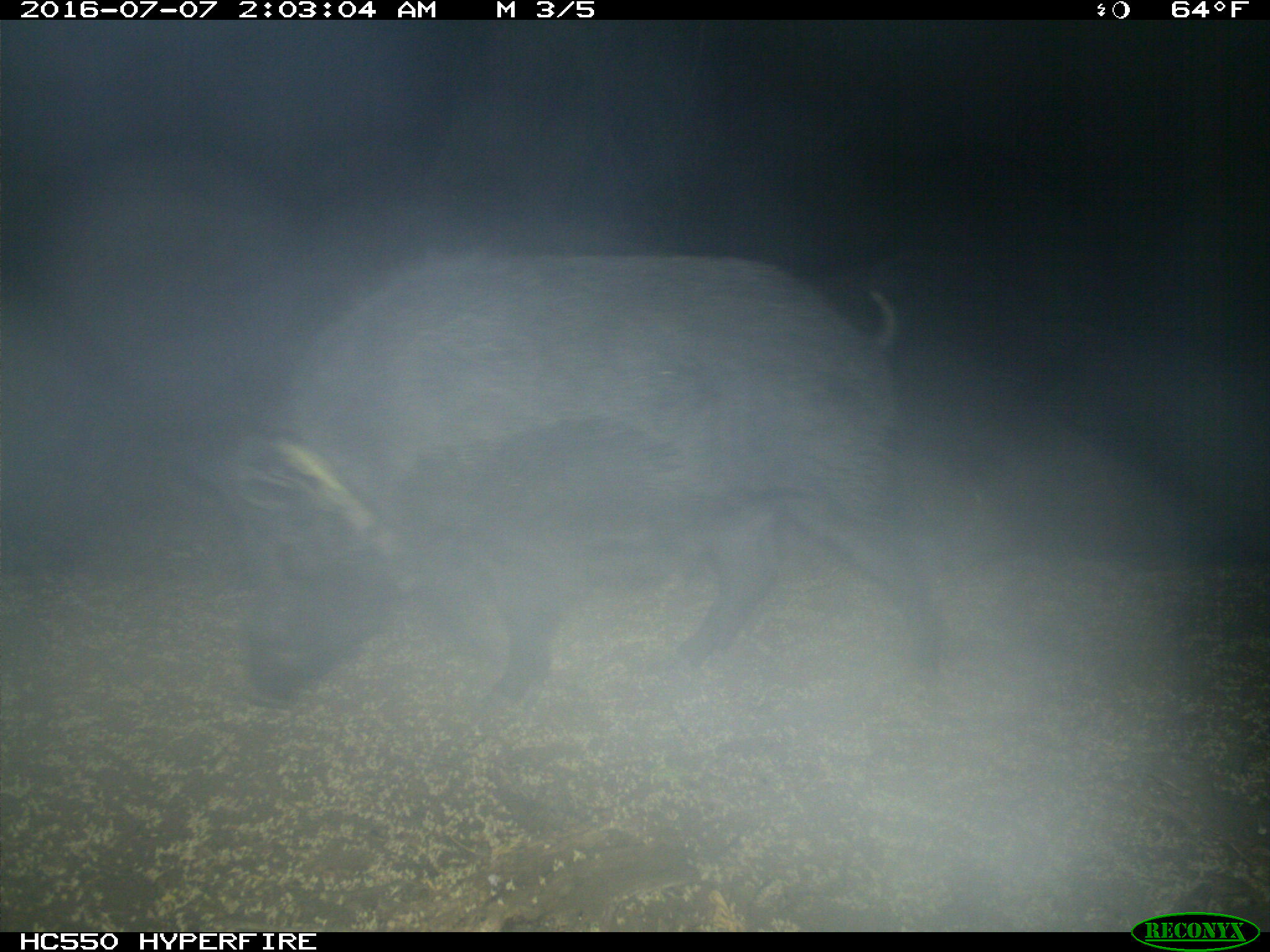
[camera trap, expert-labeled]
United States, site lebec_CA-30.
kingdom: Animalia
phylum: Chordata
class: Mammalia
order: Artiodactyla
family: Suidae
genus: Sus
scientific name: Sus scrofa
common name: wild boar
Sus scrofa (wild boar).